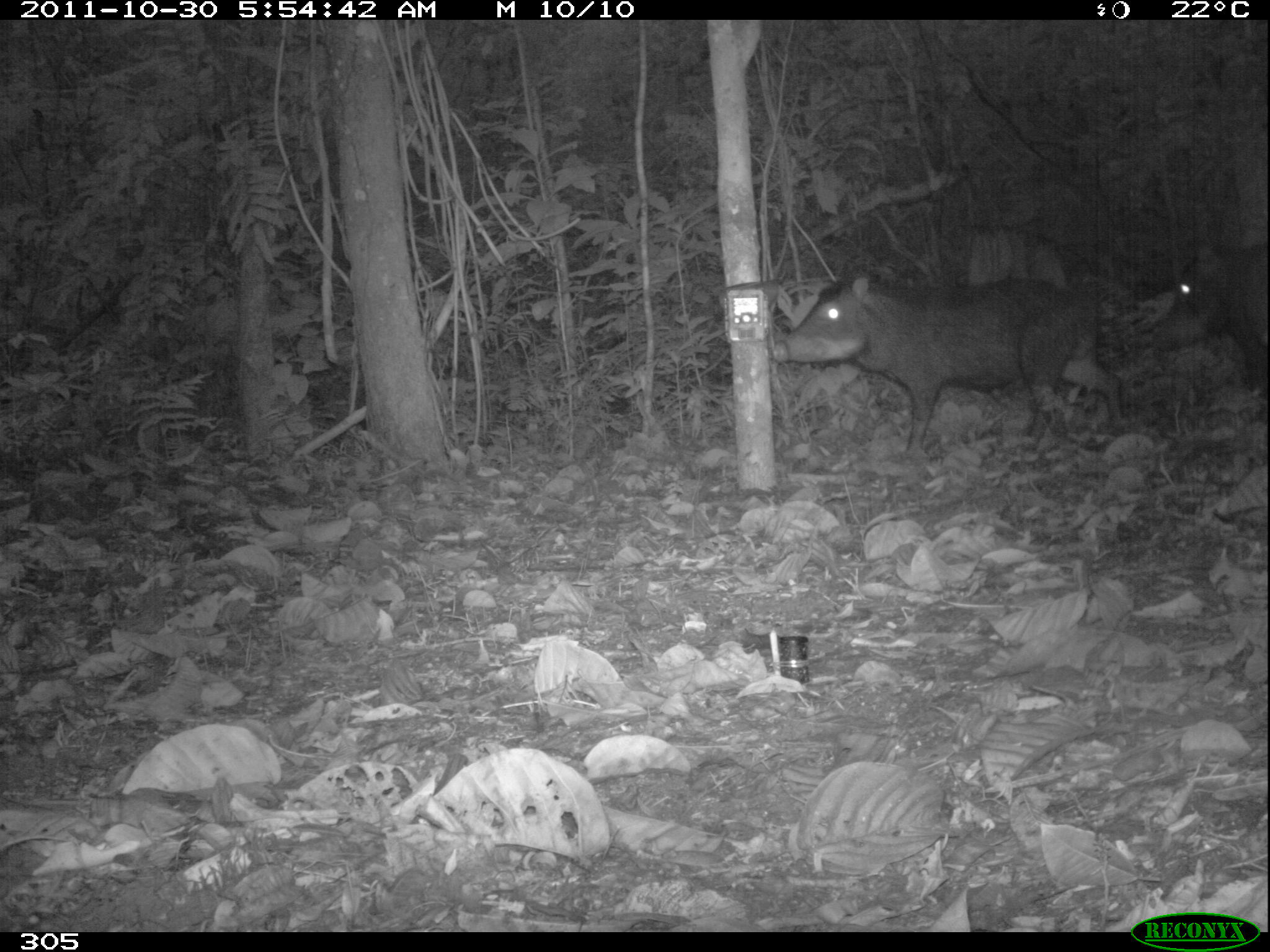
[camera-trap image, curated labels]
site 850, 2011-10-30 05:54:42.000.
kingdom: Animalia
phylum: Chordata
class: Mammalia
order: Artiodactyla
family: Tayassuidae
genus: Tayassu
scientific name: Tayassu pecari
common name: white-lipped peccary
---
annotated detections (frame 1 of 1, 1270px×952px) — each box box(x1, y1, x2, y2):
tayassu pecari: box(770, 264, 1122, 461); box(1147, 241, 1267, 391)